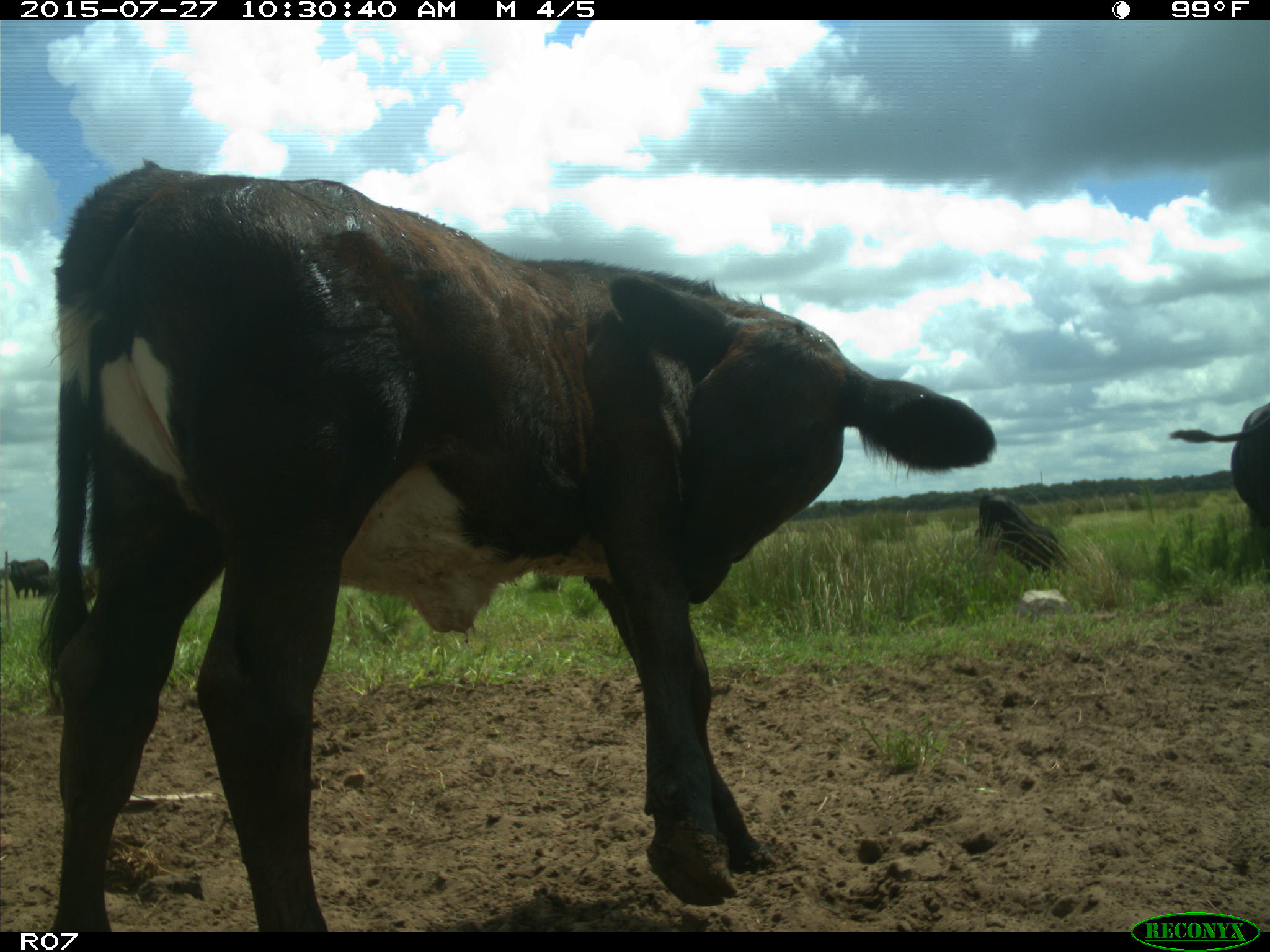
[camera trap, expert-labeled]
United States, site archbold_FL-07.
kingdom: Animalia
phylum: Chordata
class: Mammalia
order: Artiodactyla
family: Bovidae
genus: Bos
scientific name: Bos taurus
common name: domestic cow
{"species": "Bos taurus (domestic cow)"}